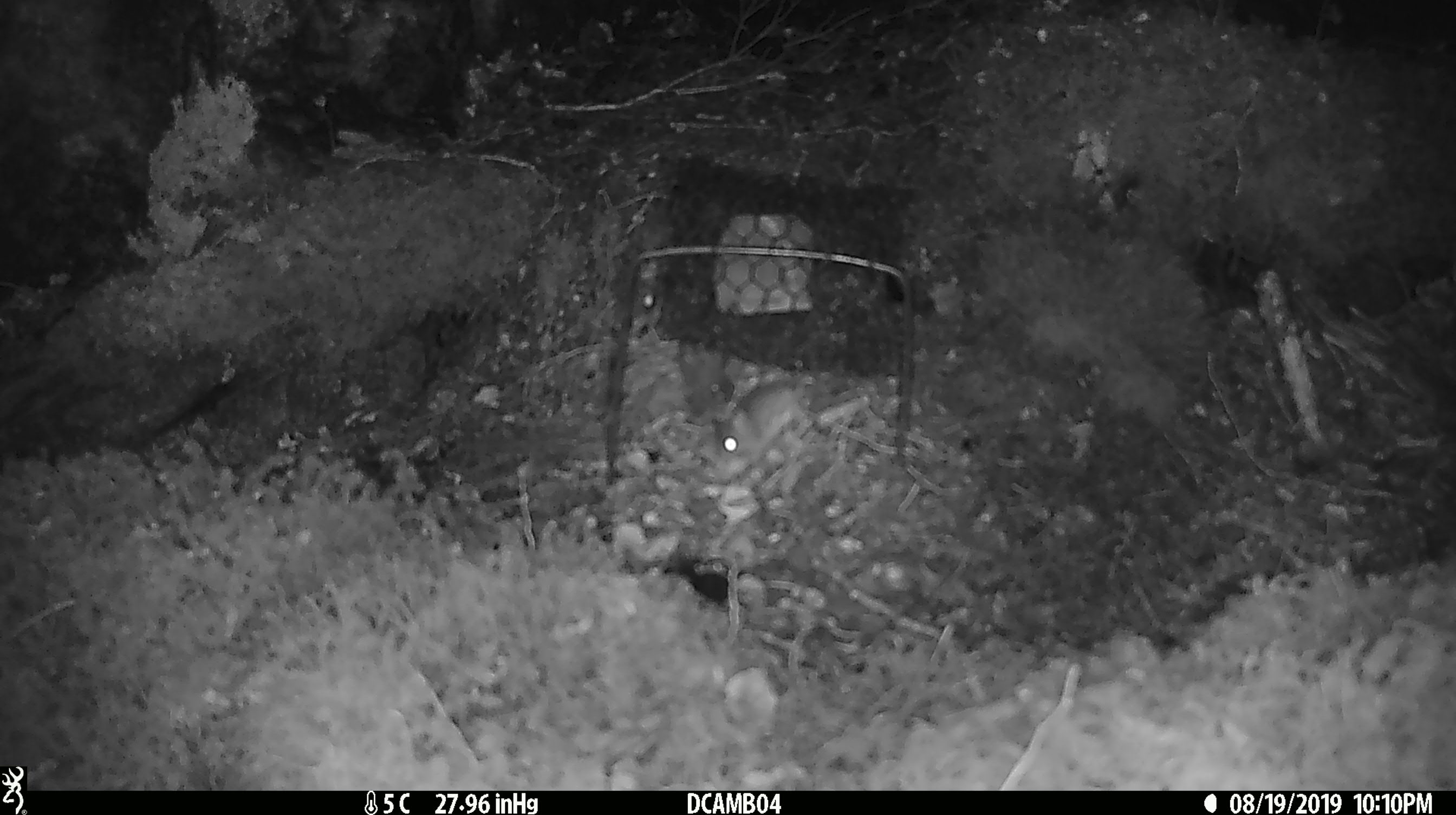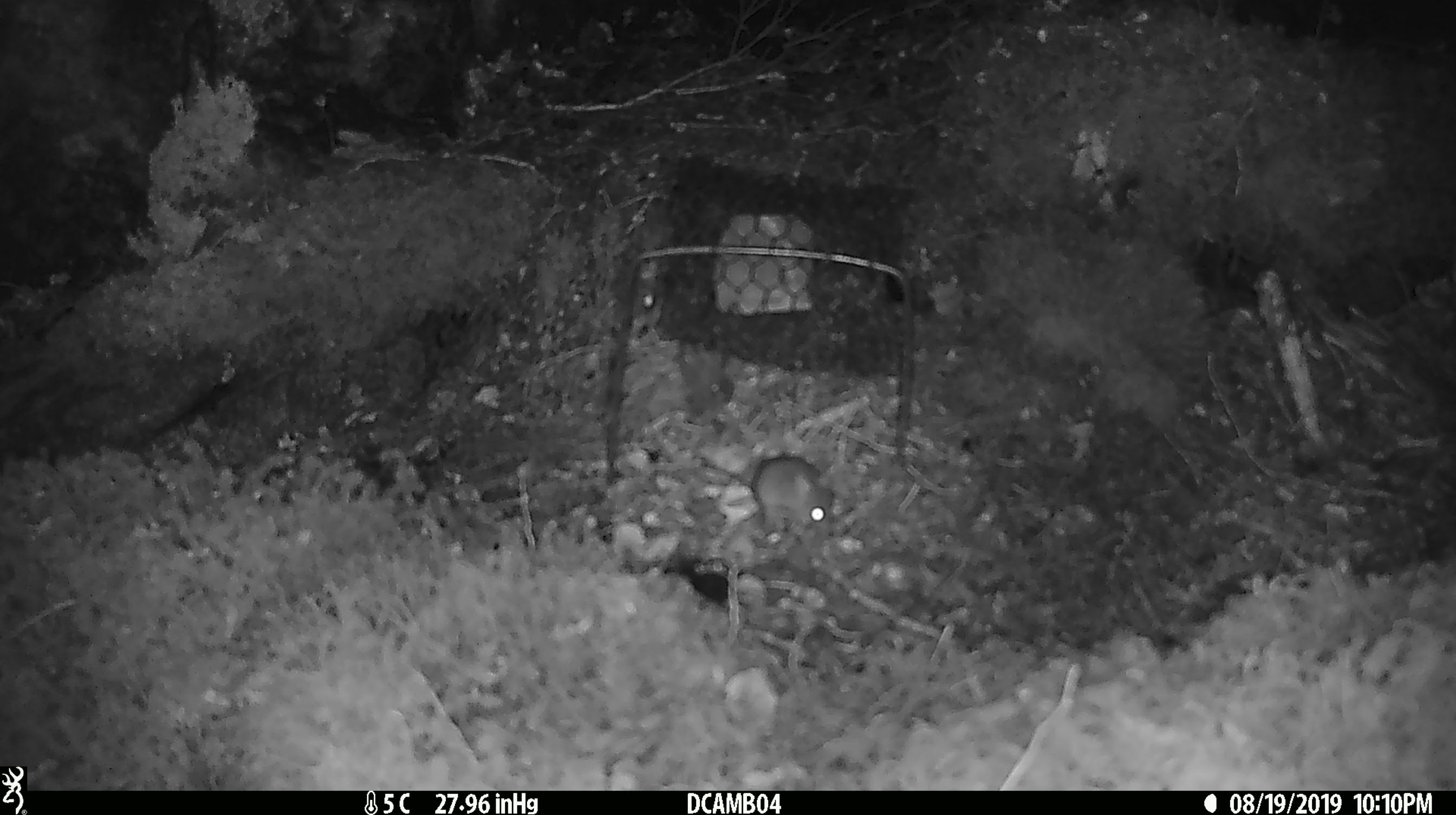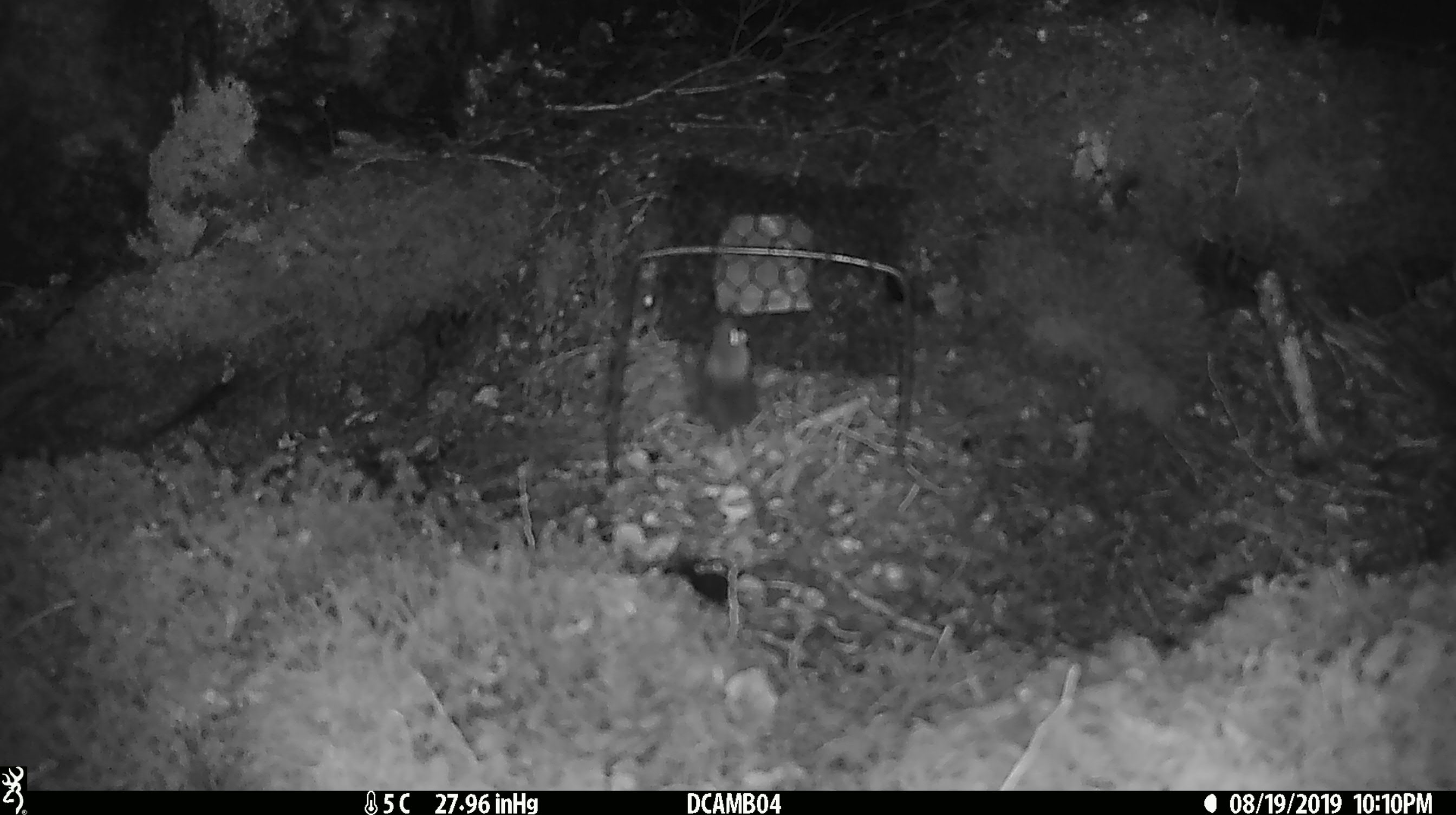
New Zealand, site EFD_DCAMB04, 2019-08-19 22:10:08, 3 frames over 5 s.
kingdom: Animalia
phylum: Chordata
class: Mammalia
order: Rodentia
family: Muridae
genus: Mus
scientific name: Mus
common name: mouse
Mouse (Mus).